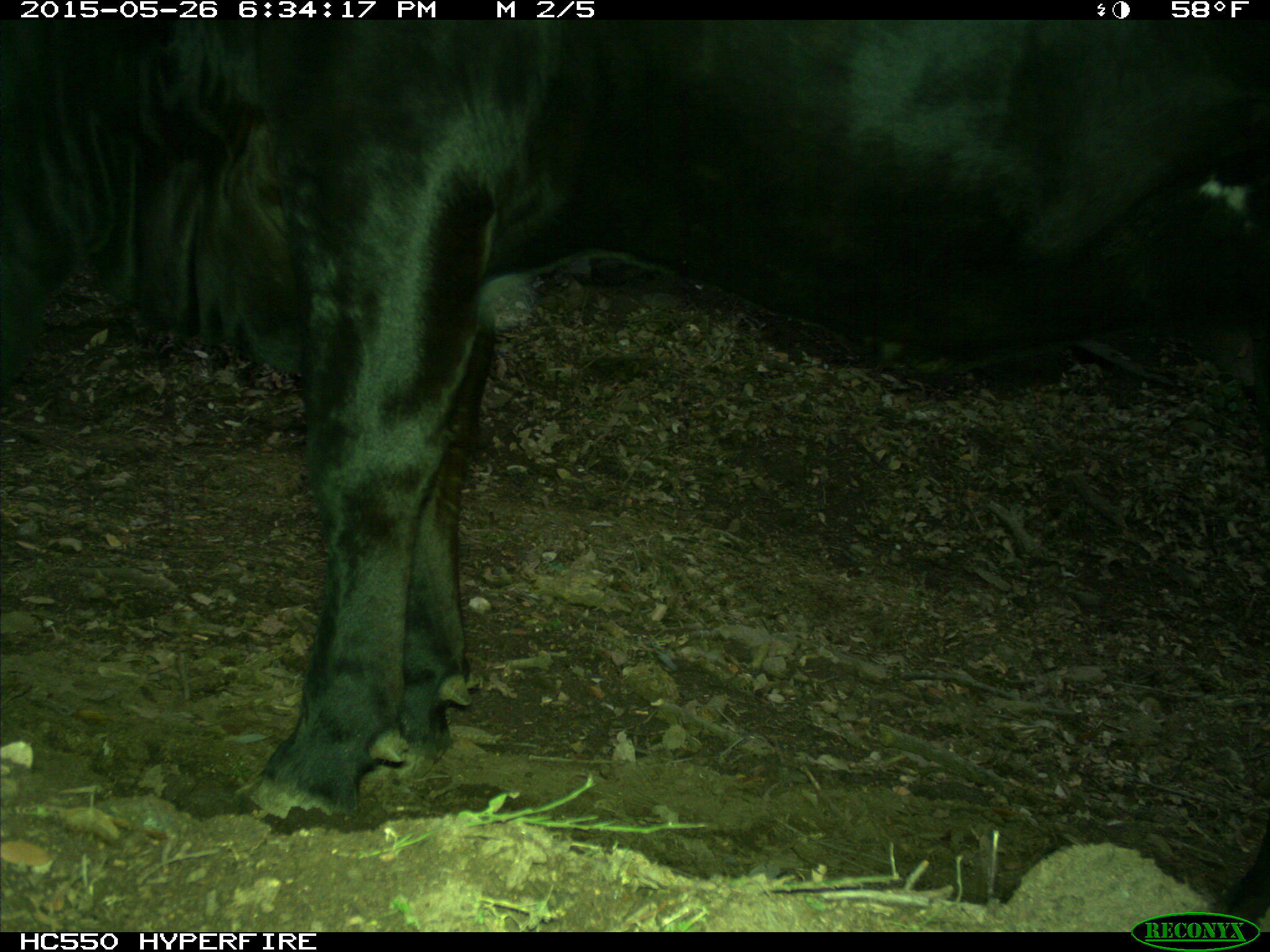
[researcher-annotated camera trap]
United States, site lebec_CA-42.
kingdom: Animalia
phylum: Chordata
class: Mammalia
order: Artiodactyla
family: Bovidae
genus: Bos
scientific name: Bos taurus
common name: domestic cow